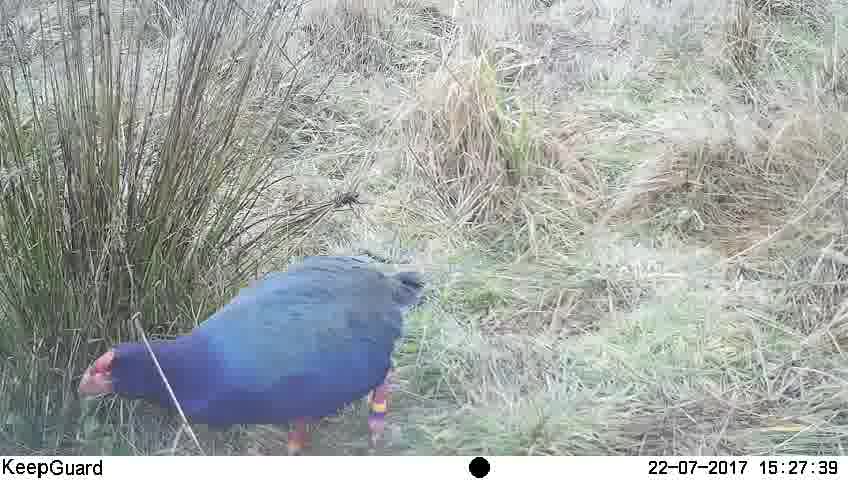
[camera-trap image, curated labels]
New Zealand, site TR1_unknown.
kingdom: Animalia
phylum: Chordata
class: Aves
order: Gruiformes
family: Rallidae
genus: Porphyrio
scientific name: Porphyrio mantelli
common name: takahe